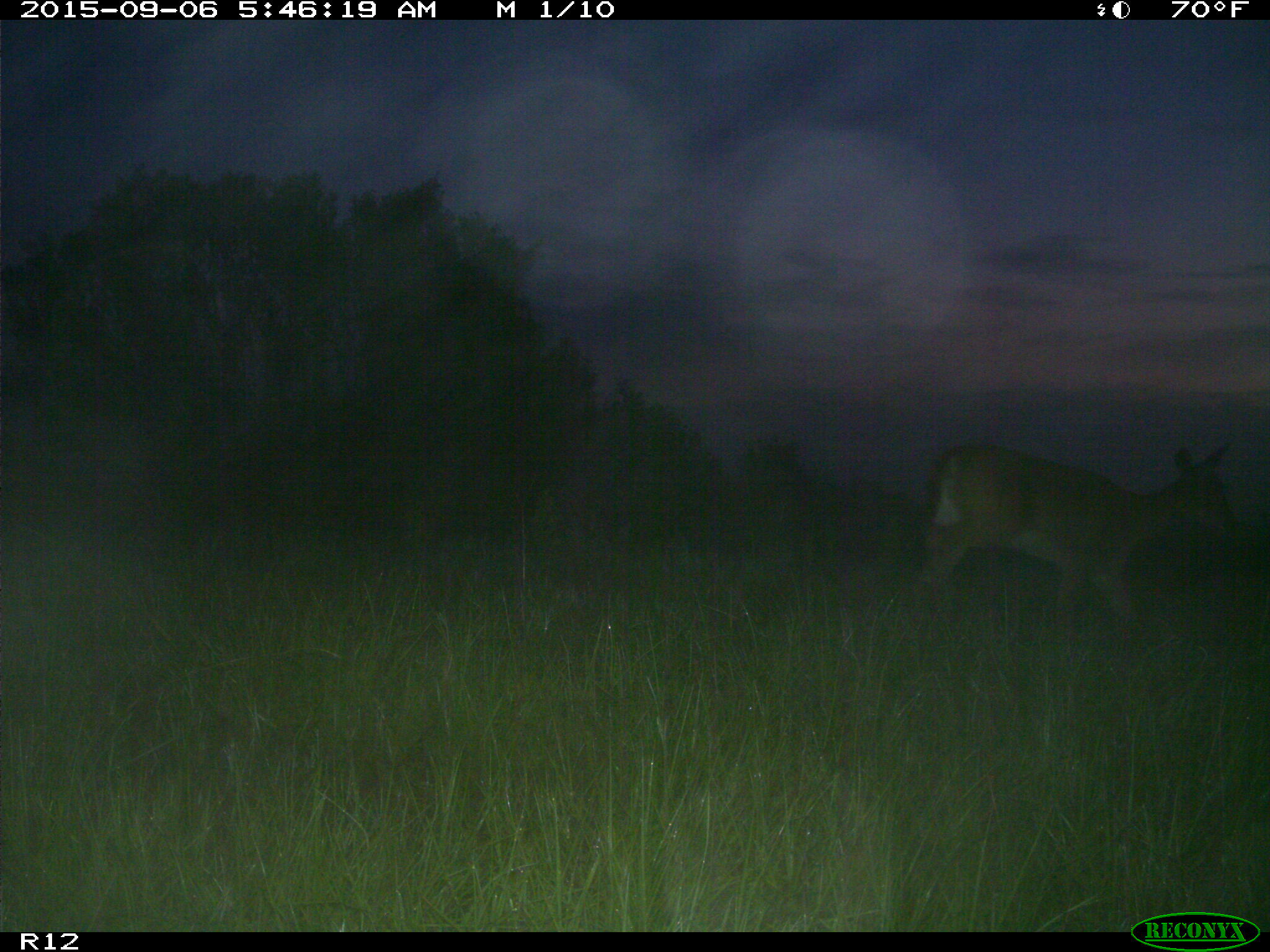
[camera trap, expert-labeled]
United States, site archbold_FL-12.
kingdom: Animalia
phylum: Chordata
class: Mammalia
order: Artiodactyla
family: Cervidae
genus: Odocoileus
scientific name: Odocoileus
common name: deer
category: unidentified deer